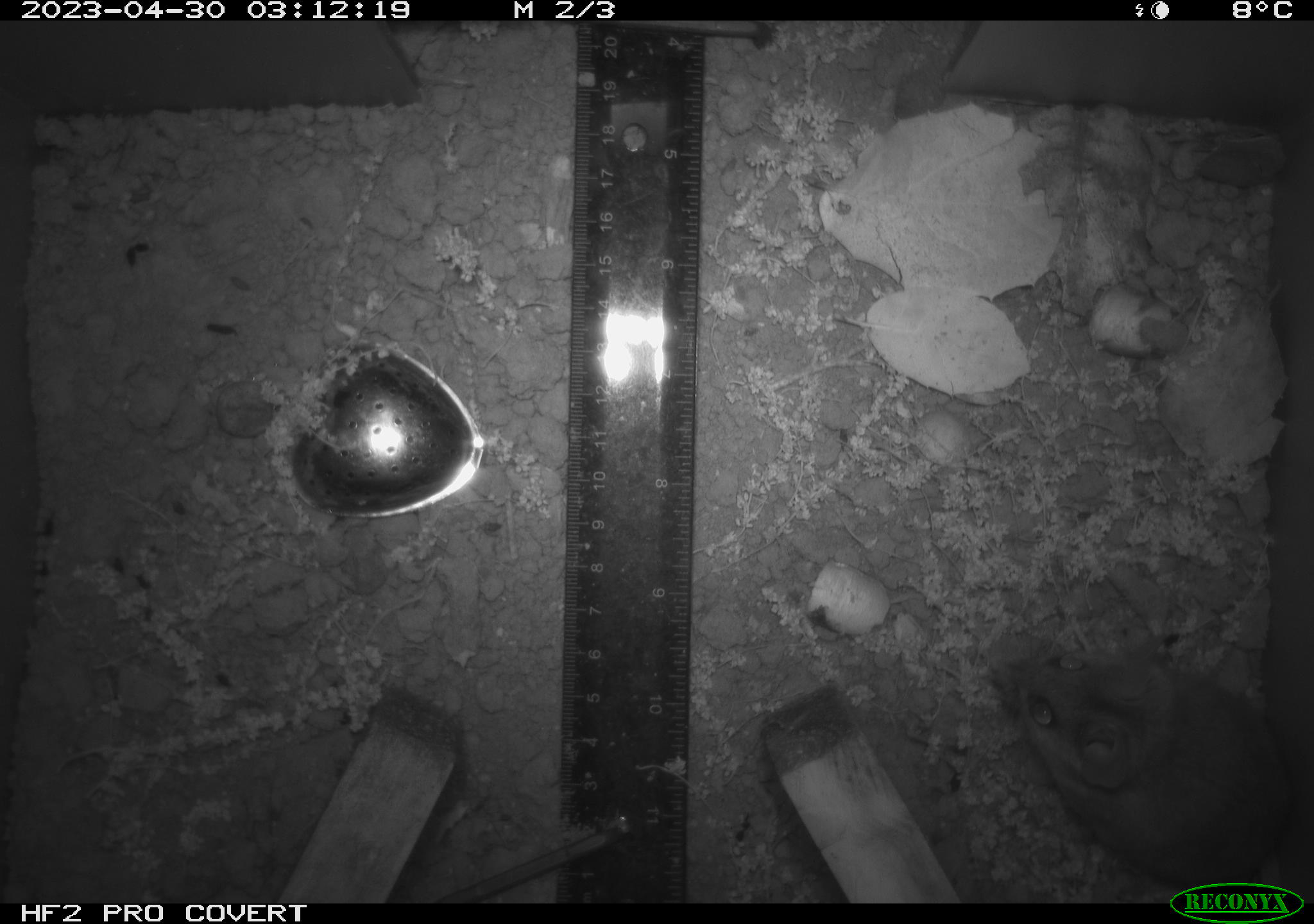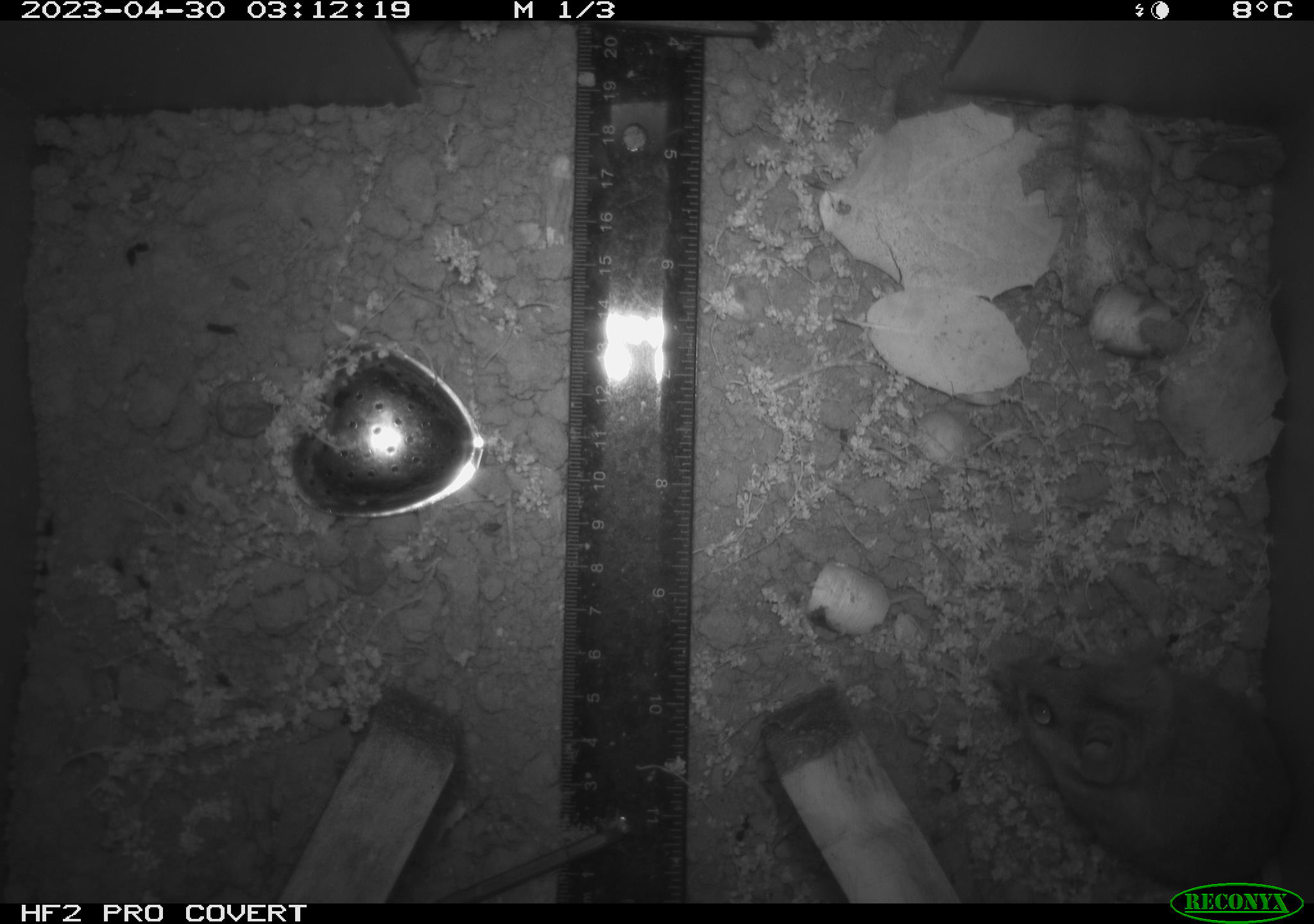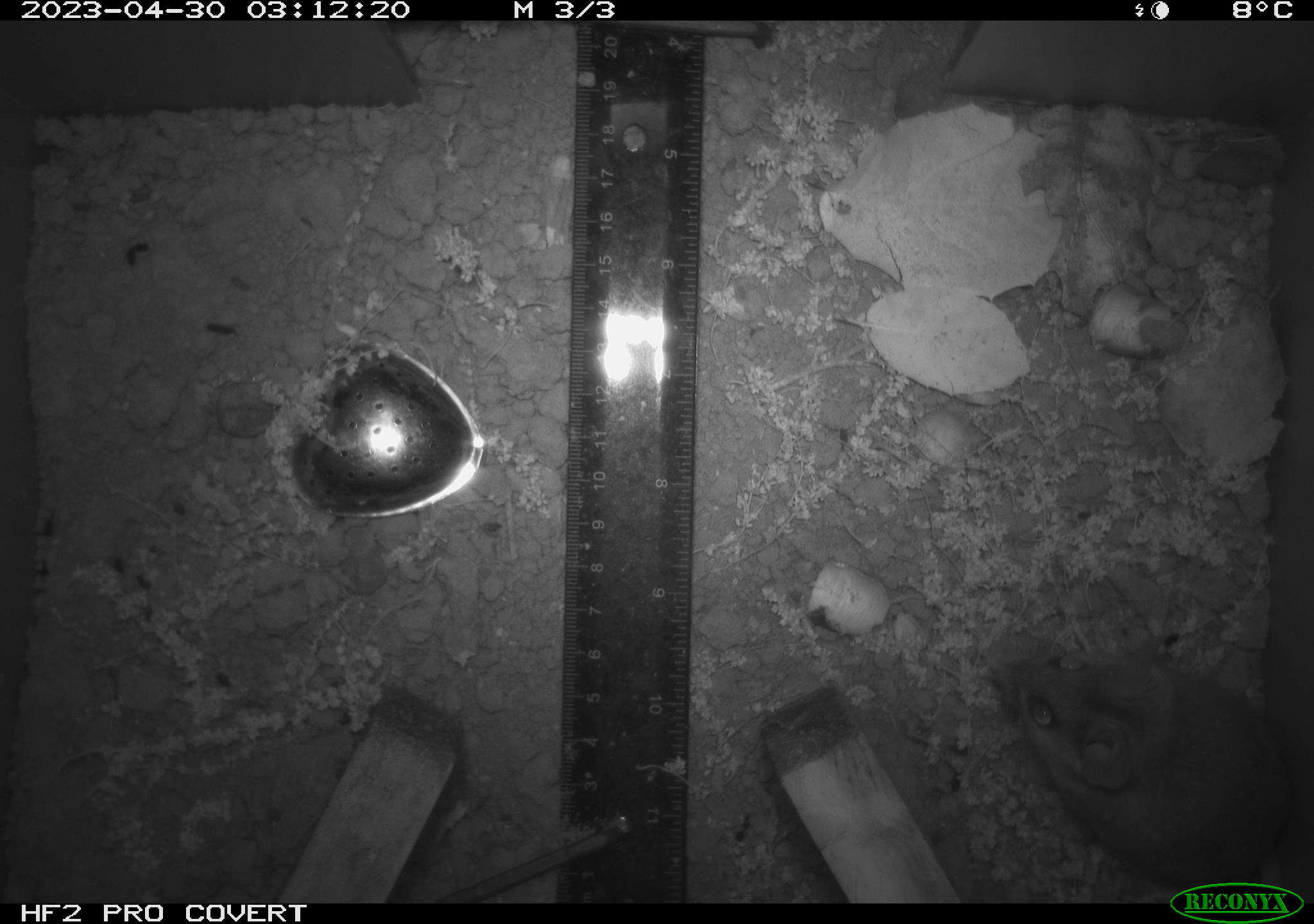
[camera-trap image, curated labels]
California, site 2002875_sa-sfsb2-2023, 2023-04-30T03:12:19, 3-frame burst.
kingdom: Animalia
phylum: Chordata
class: Mammalia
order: Rodentia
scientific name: Rodentia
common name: mouse species